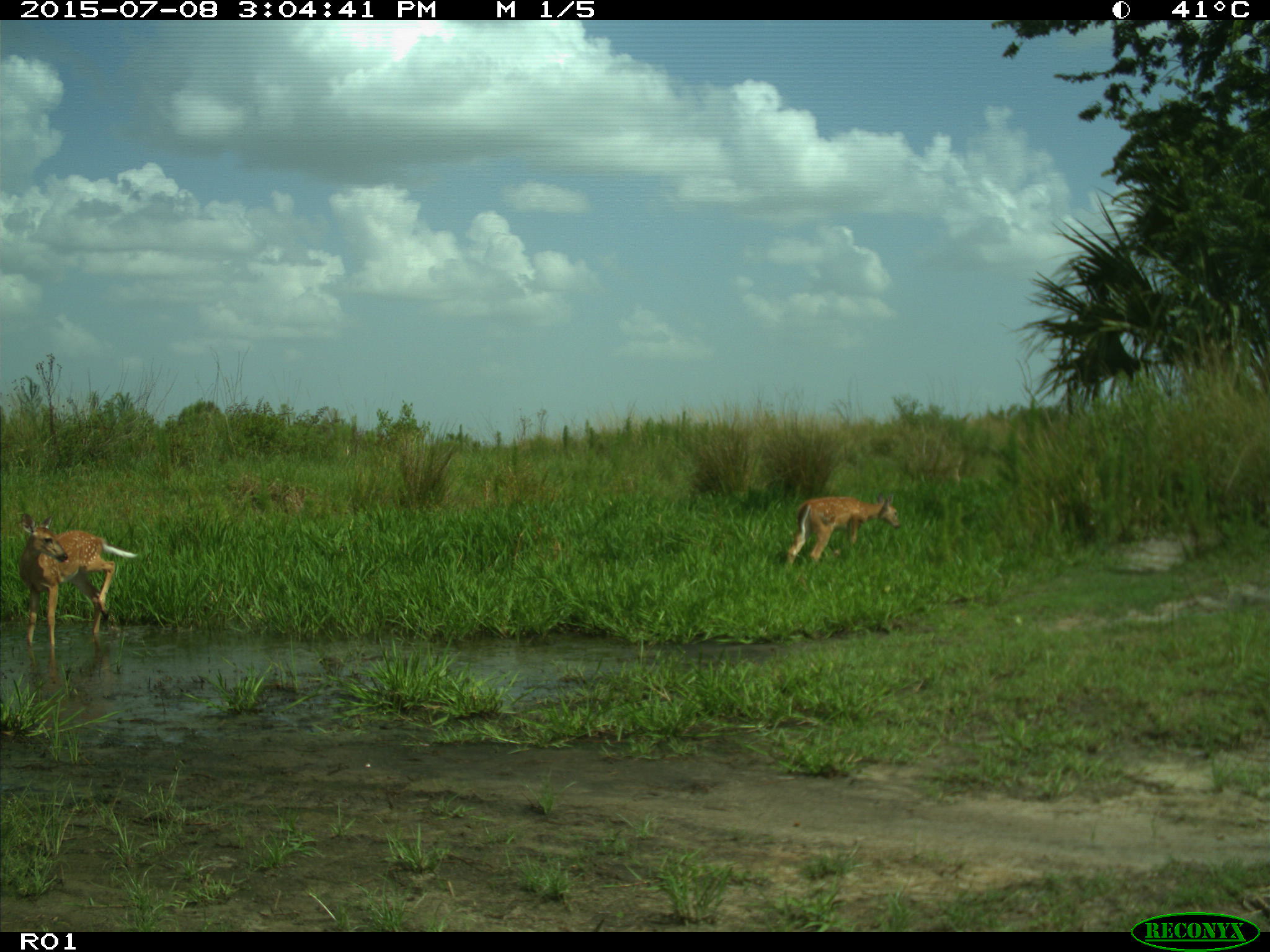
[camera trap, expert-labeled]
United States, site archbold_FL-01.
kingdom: Animalia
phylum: Chordata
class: Mammalia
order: Artiodactyla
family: Cervidae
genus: Odocoileus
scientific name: Odocoileus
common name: deer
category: unidentified deer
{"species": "unidentified deer (deer) (Odocoileus)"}